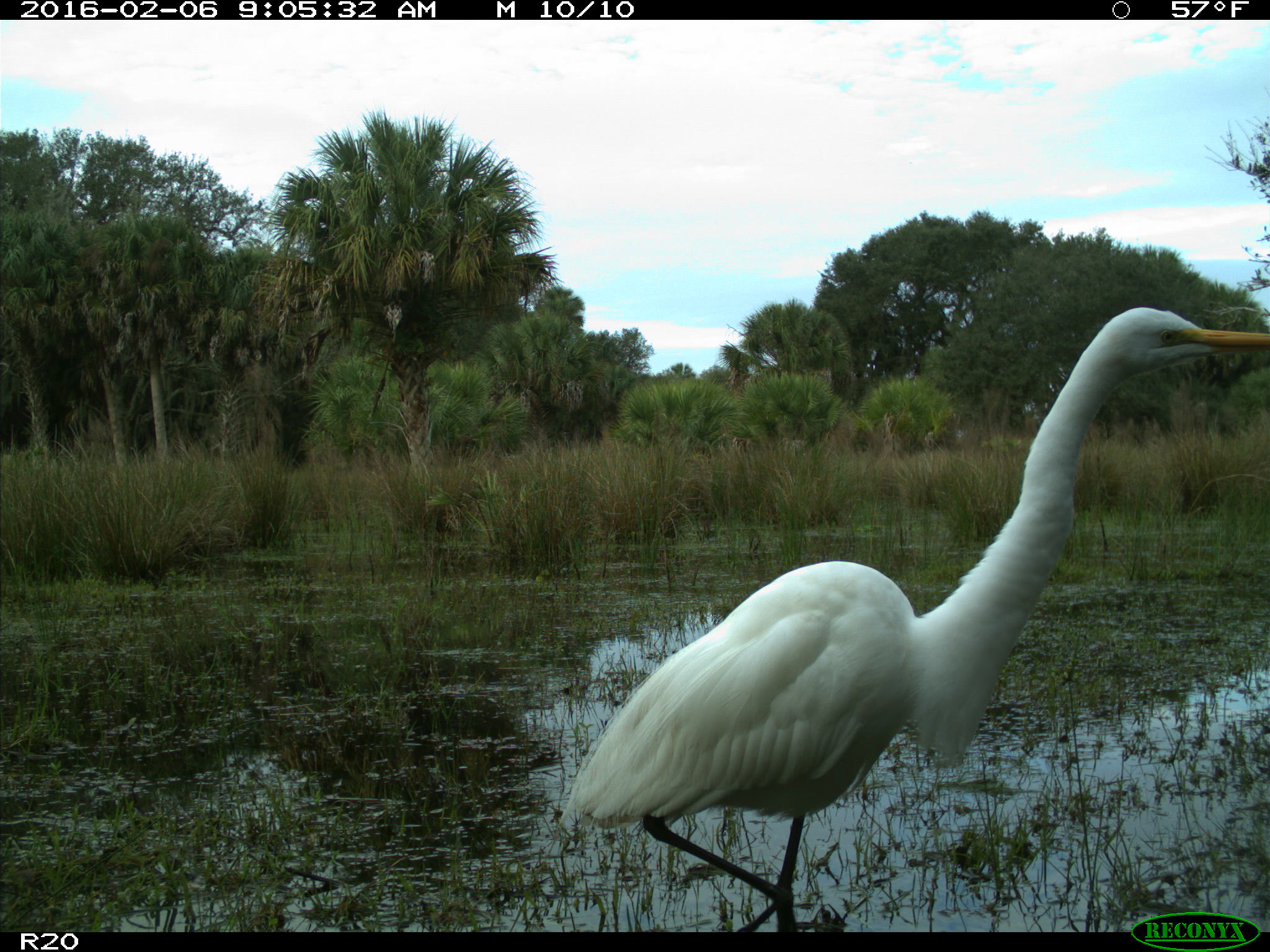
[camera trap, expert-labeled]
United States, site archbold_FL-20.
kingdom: Animalia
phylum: Chordata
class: Aves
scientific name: Aves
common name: birds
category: unidentified bird